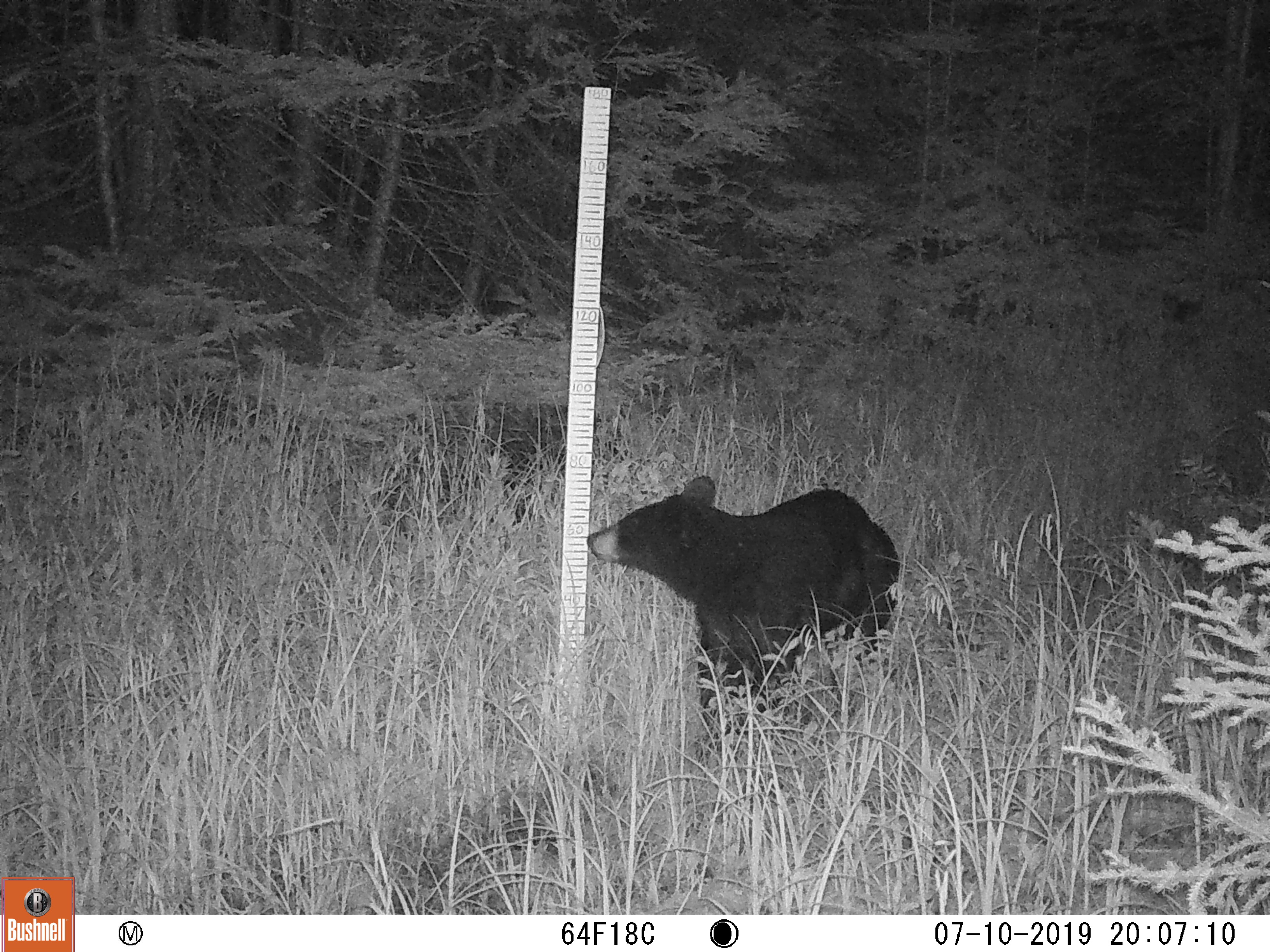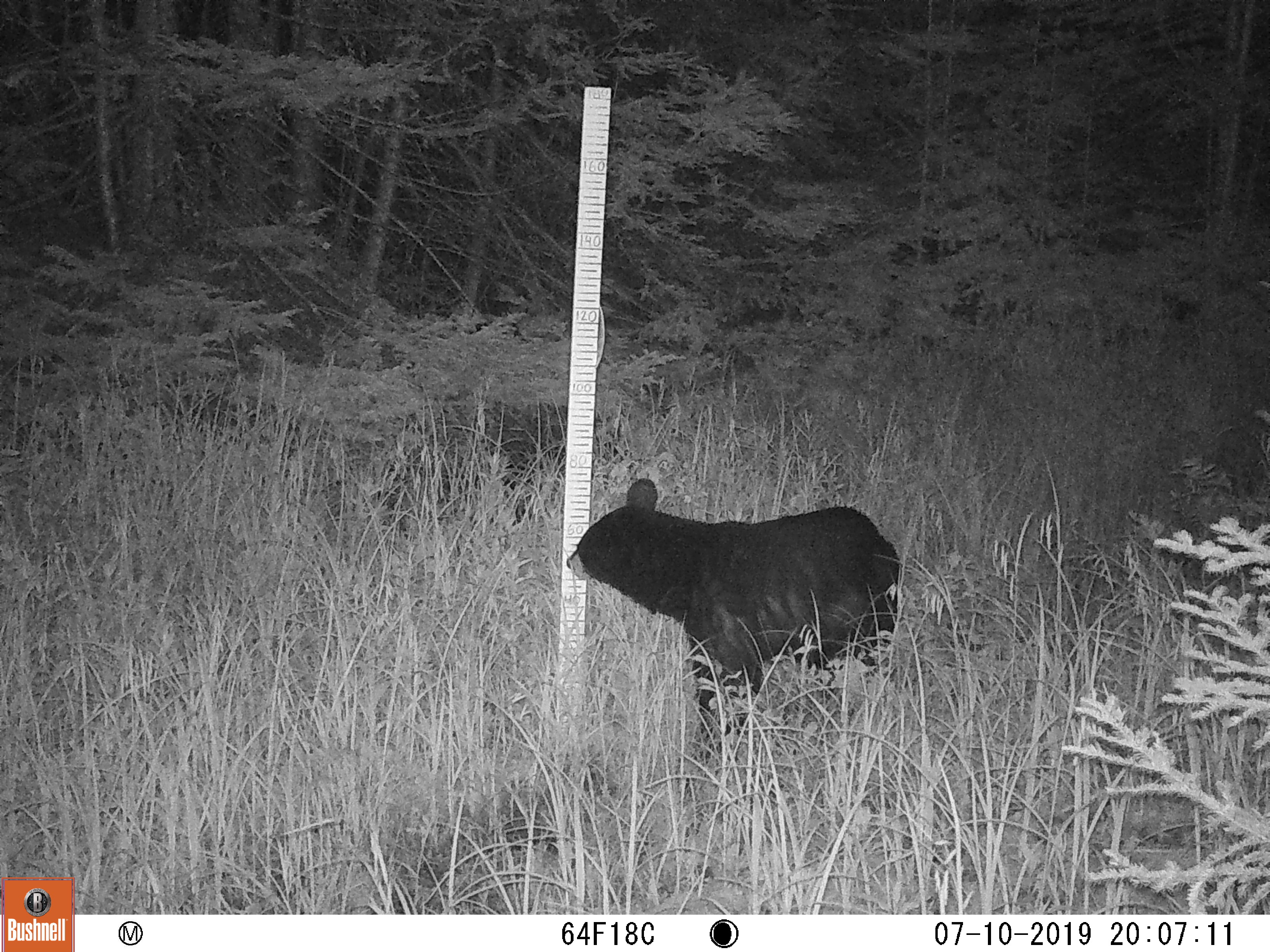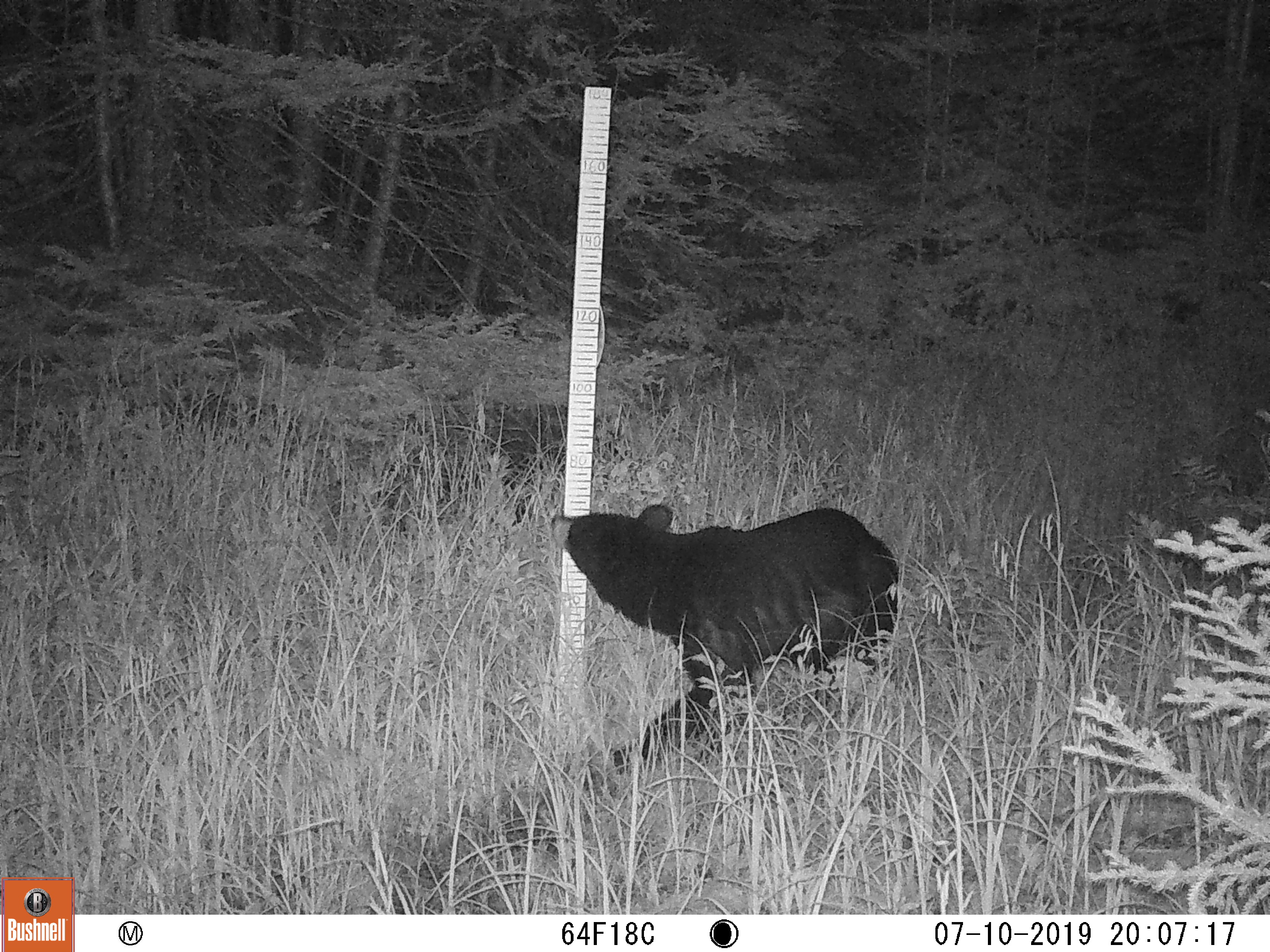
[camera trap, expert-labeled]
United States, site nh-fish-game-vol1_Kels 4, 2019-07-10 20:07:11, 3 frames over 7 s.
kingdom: Animalia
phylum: Chordata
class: Mammalia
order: Carnivora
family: Ursidae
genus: Ursus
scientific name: Ursus americanus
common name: black bear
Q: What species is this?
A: Black bear (Ursus americanus).